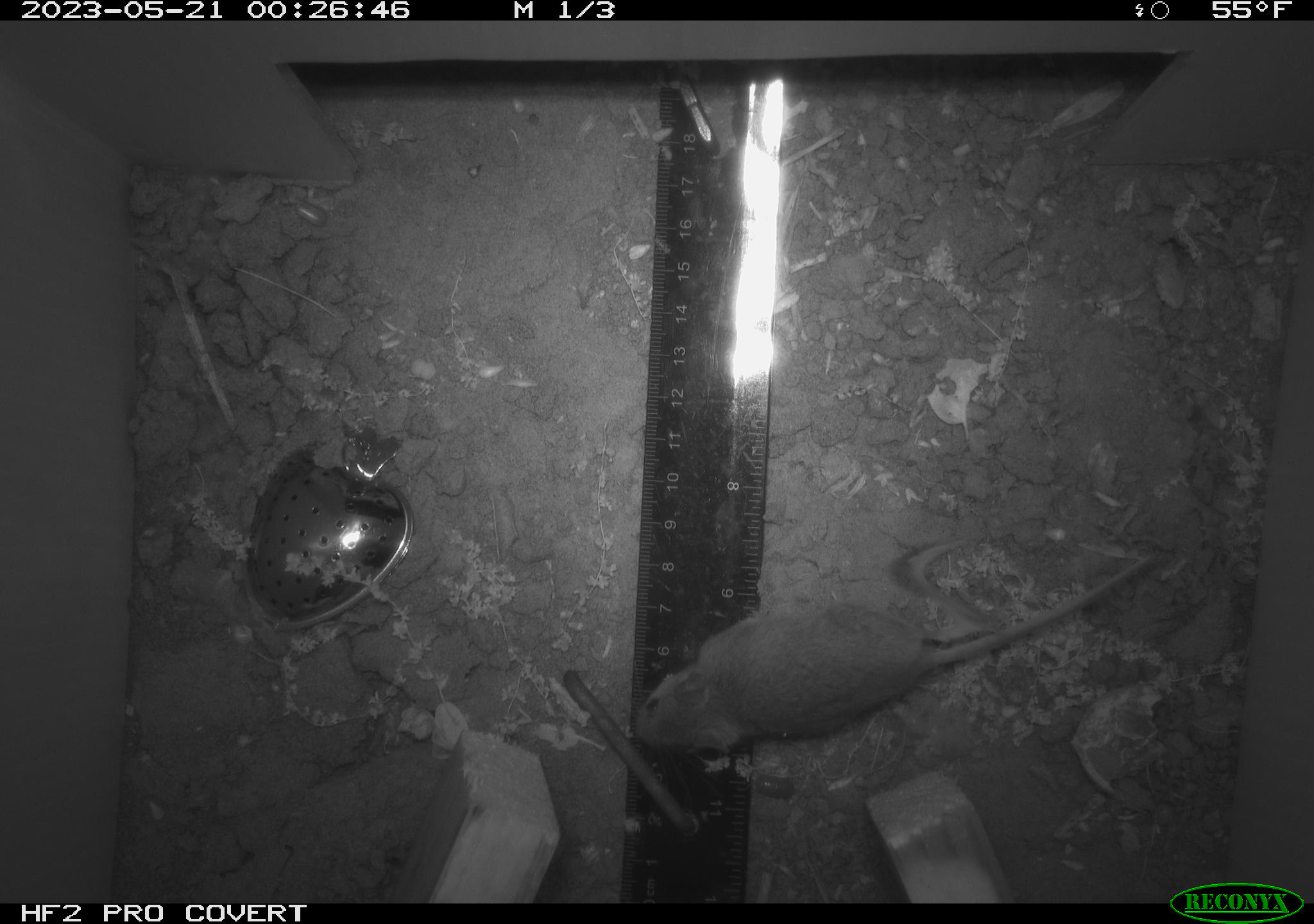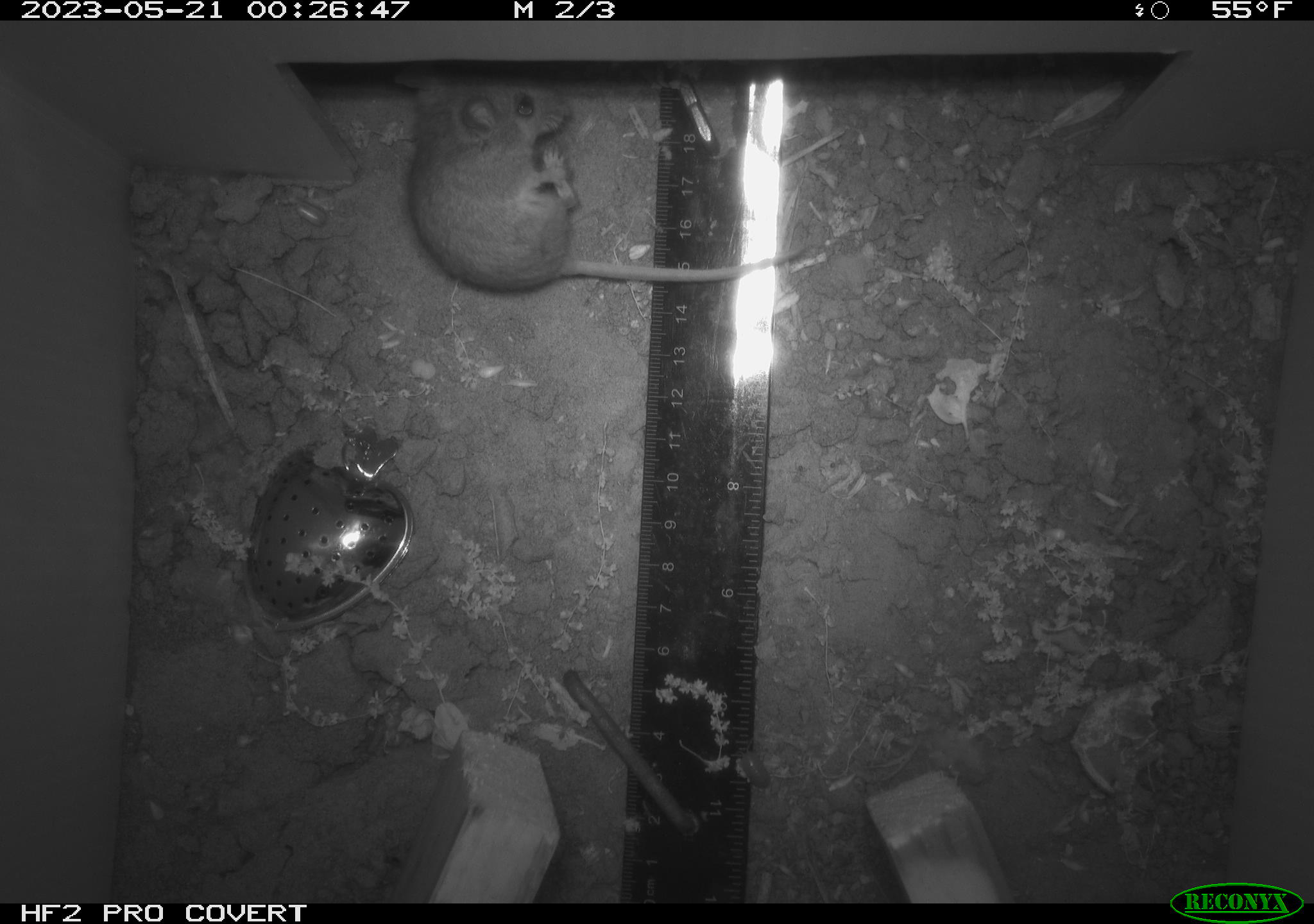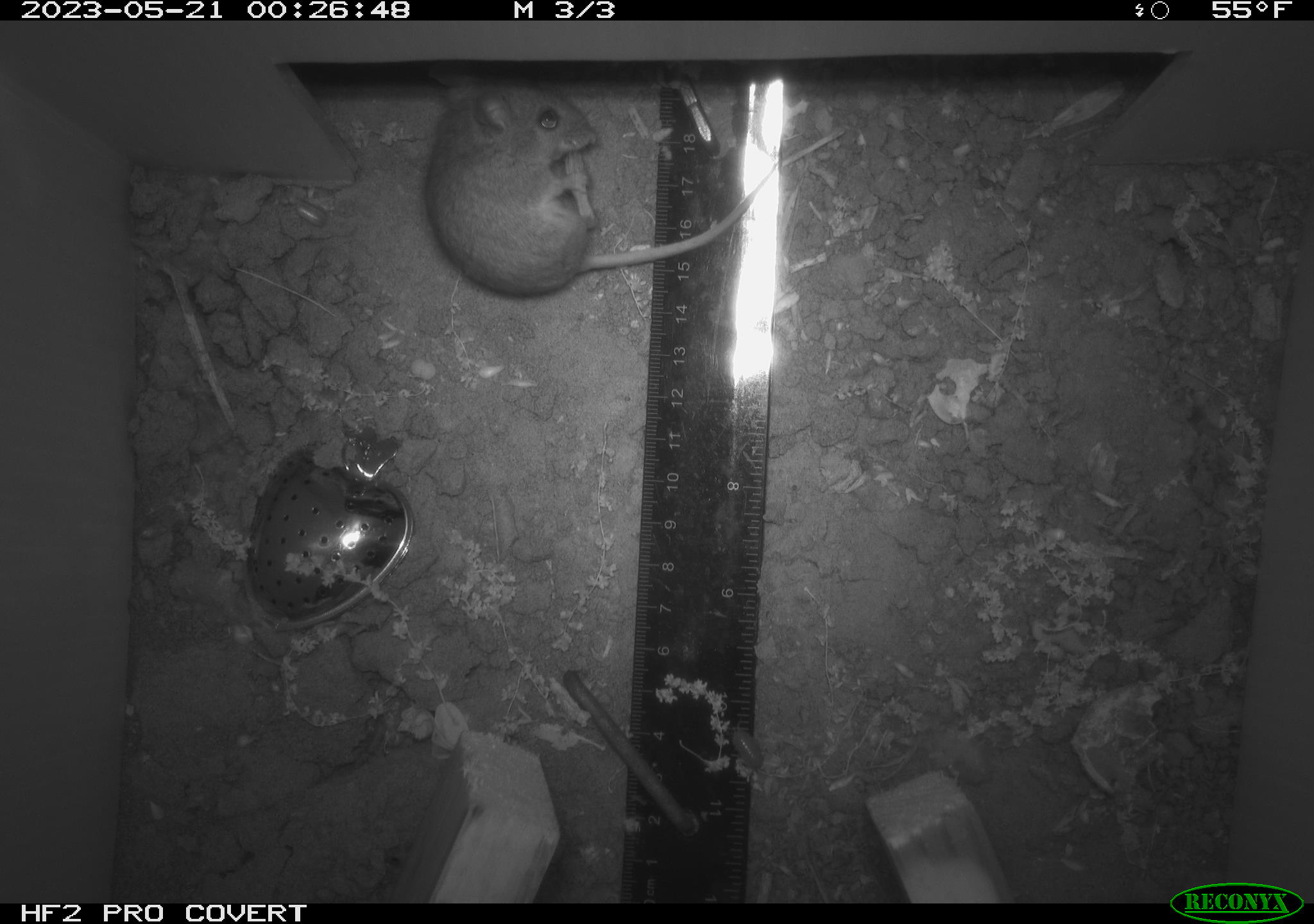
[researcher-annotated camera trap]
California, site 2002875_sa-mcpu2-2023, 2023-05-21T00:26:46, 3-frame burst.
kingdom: Animalia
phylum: Chordata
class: Mammalia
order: Rodentia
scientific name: Rodentia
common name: mouse species